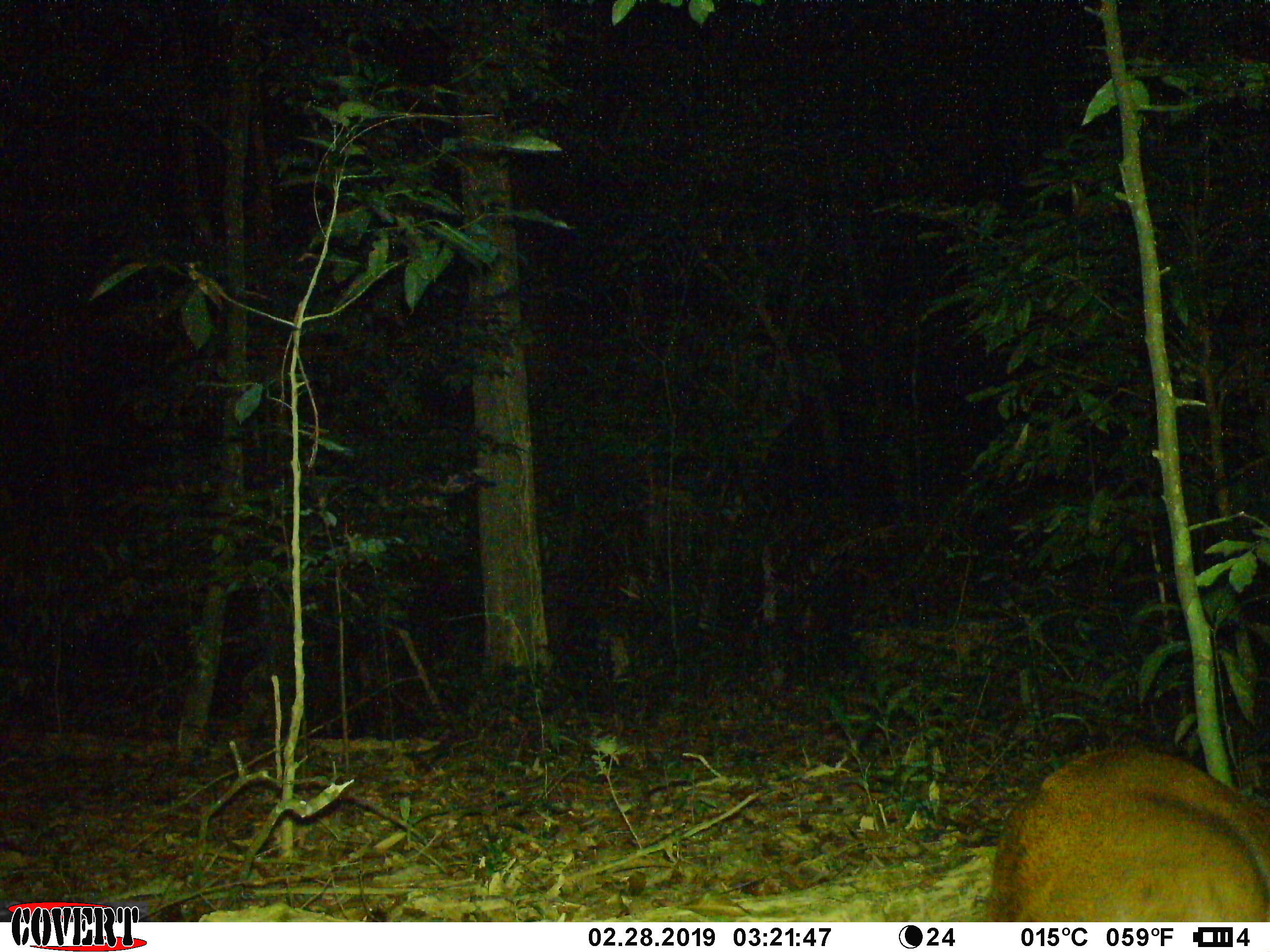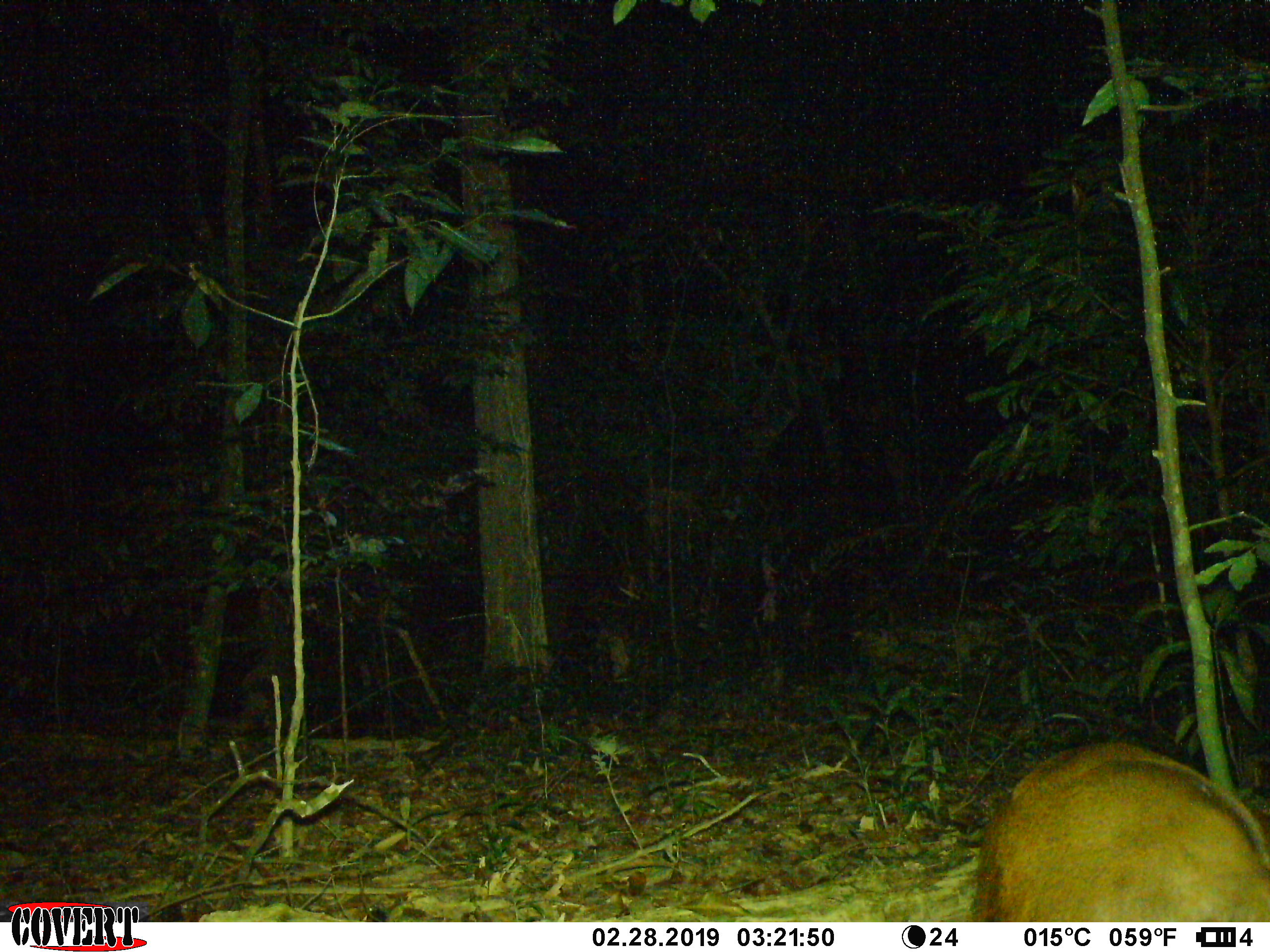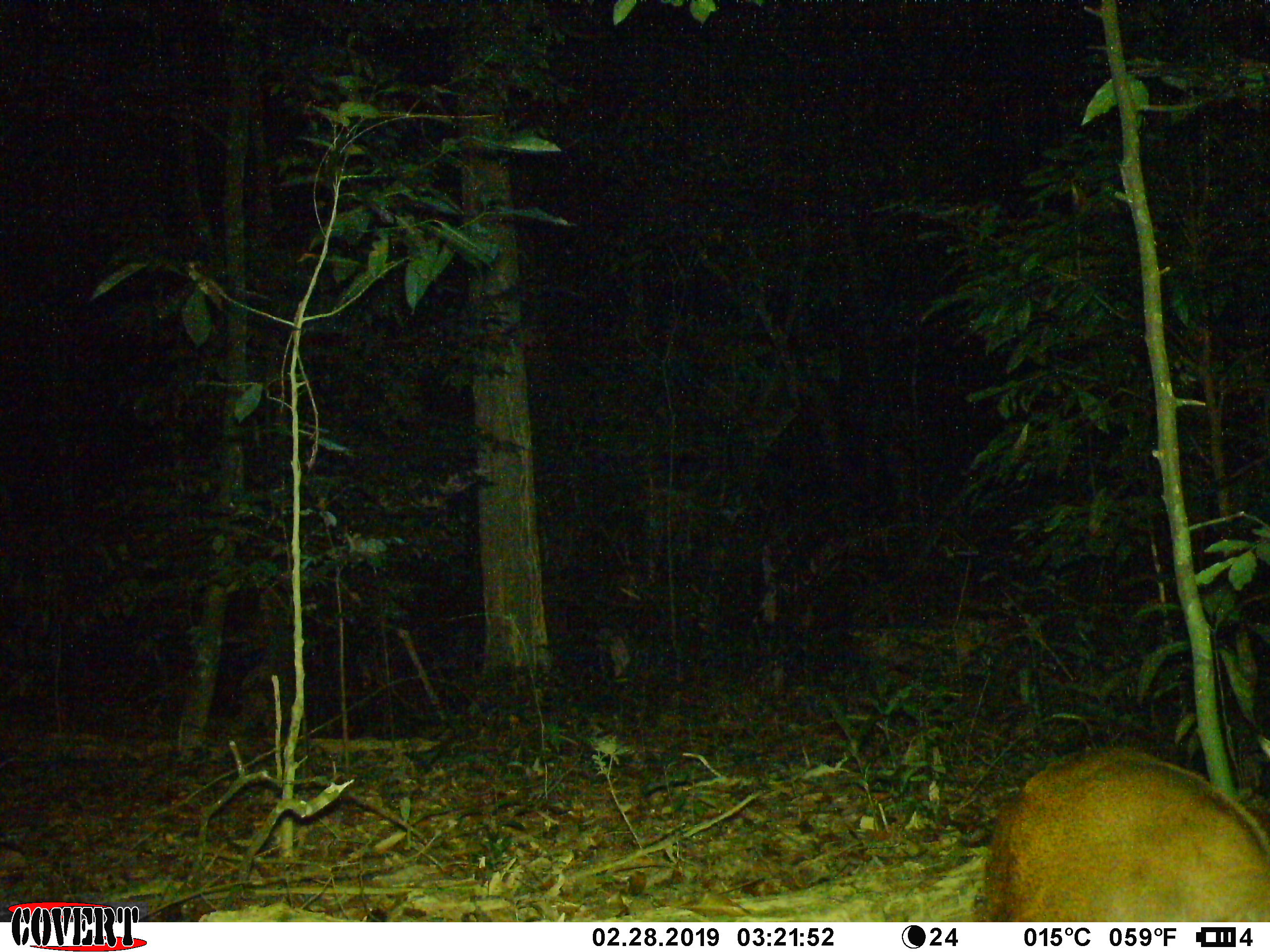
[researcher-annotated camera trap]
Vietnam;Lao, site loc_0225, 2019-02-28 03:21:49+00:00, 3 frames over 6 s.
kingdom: Animalia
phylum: Chordata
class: Mammalia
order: Artiodactyla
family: Cervidae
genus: Muntiacus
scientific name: Muntiacus vuquangensis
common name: large-antlered muntjac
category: large antlered muntjac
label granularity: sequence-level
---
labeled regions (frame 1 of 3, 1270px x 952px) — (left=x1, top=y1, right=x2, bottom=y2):
large antlered muntjac: (left=984, top=748, right=1265, bottom=922)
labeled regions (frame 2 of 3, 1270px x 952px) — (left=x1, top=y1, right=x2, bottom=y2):
large antlered muntjac: (left=969, top=741, right=1266, bottom=922)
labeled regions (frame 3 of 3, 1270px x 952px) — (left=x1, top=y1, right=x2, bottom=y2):
large antlered muntjac: (left=981, top=746, right=1269, bottom=922)